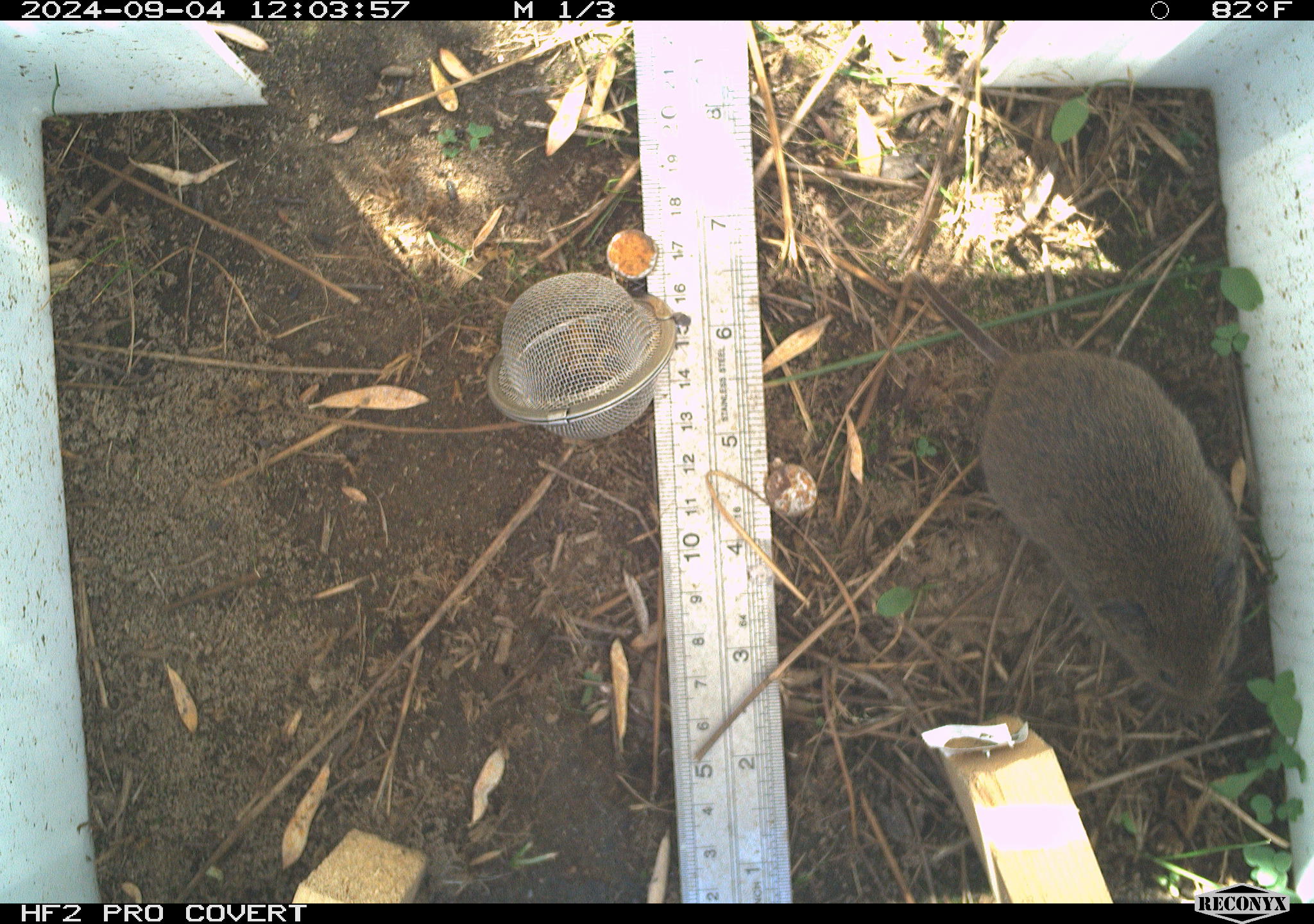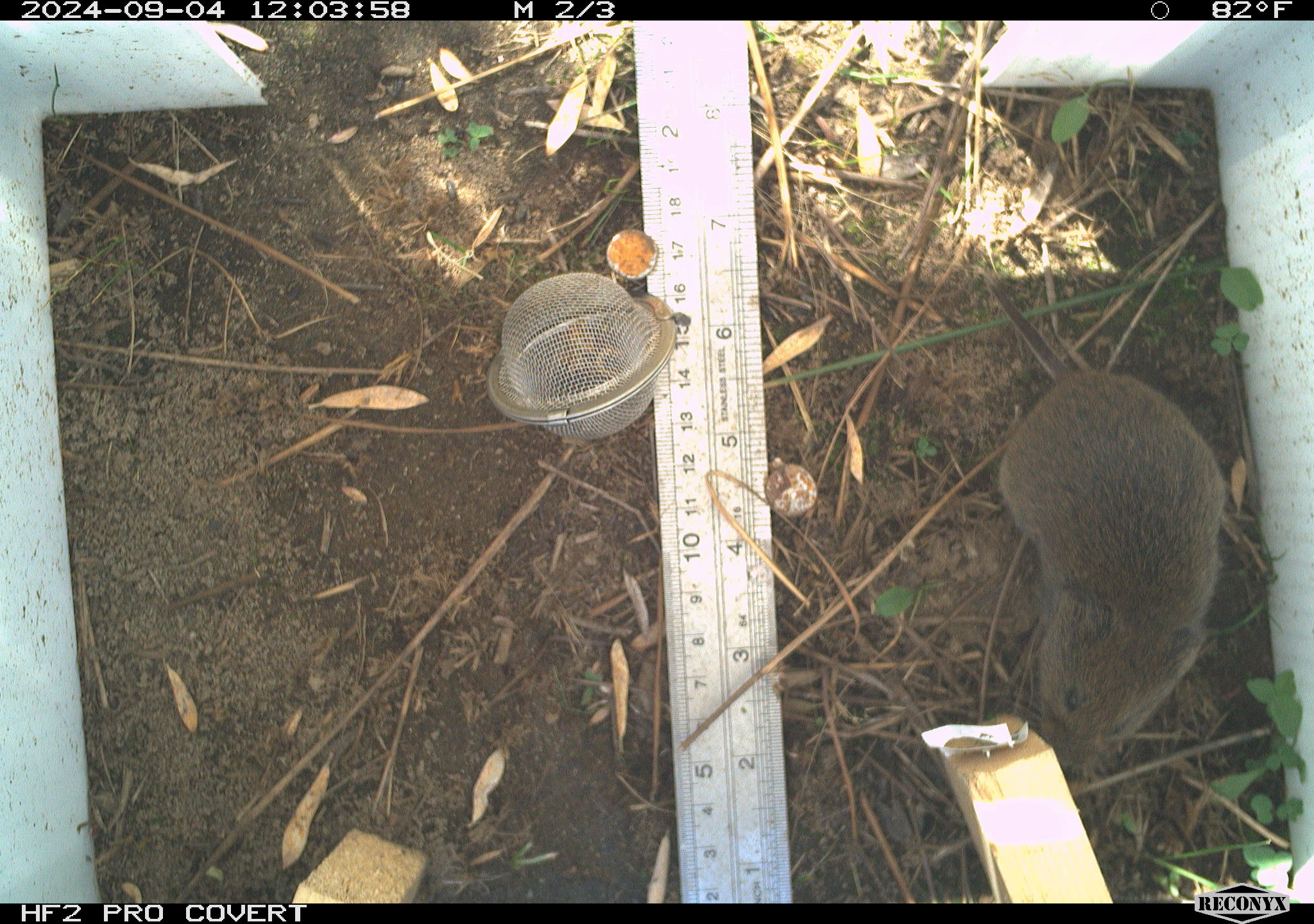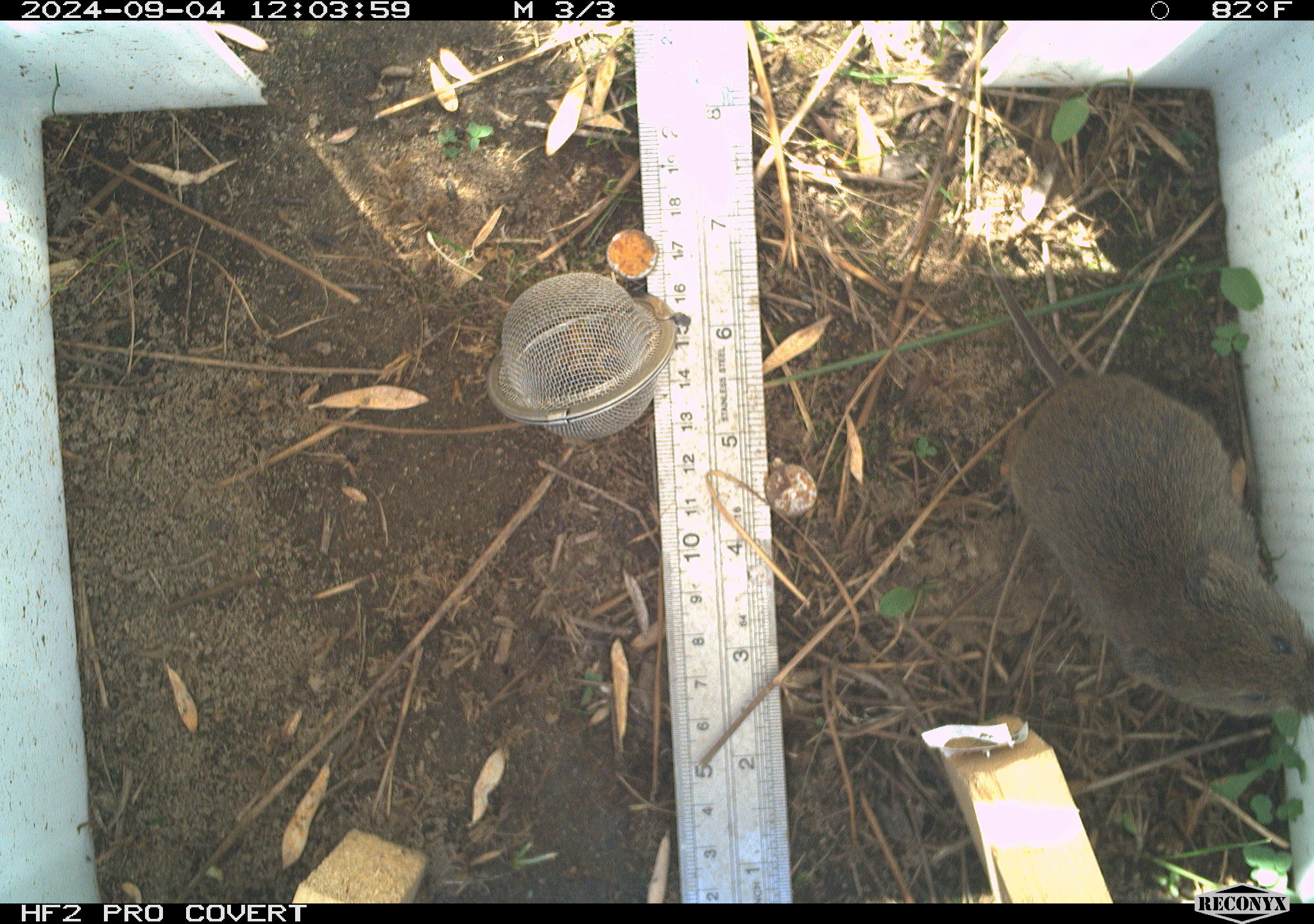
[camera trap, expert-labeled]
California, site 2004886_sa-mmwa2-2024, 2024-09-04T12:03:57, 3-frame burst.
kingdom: Animalia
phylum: Chordata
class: Mammalia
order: Rodentia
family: Cricetidae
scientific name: Arvicolinae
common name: voles, lemmings, and muskrats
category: arvicolinae subfamily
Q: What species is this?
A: Arvicolinae subfamily (voles, lemmings, and muskrats) (Arvicolinae).